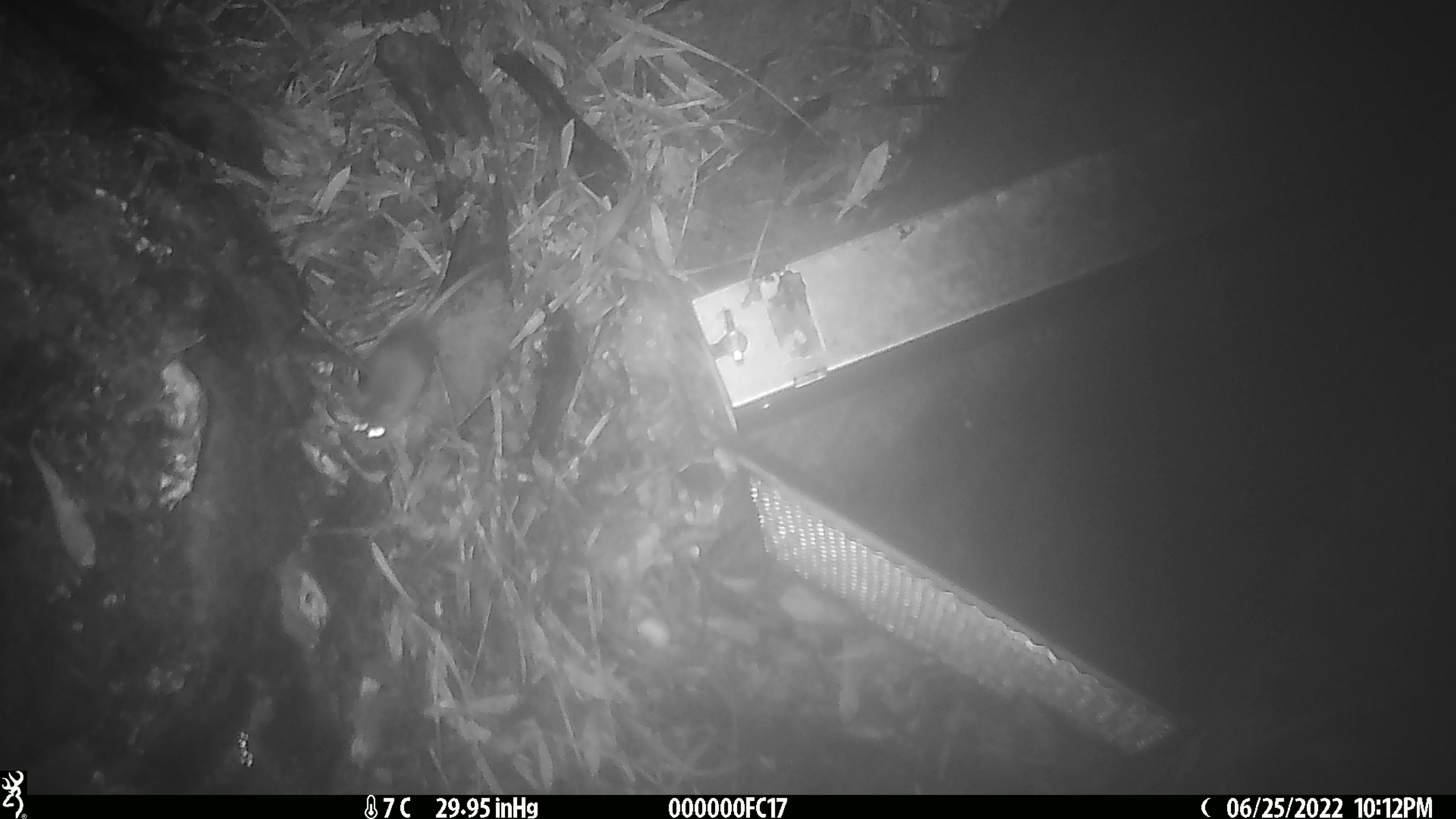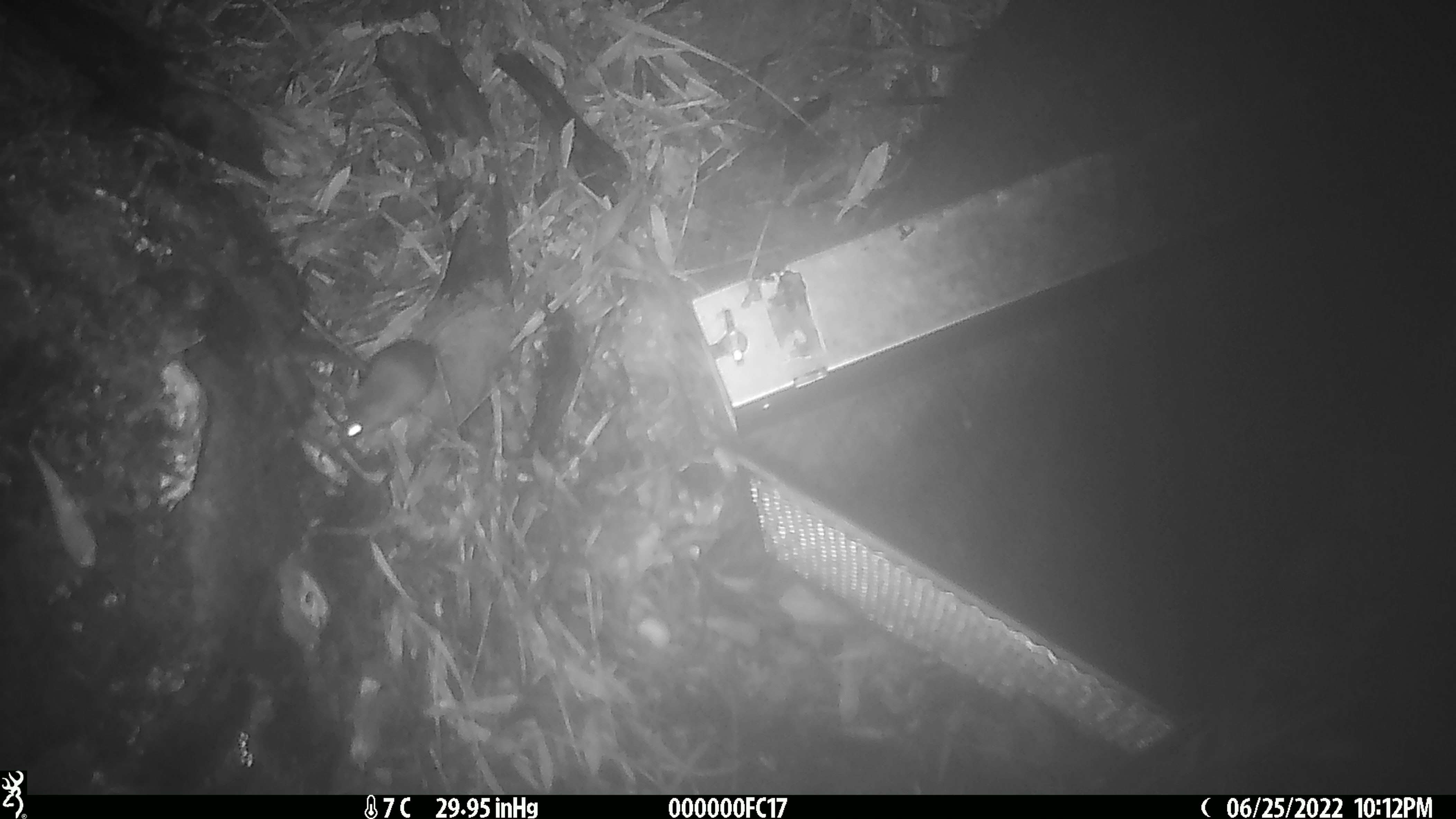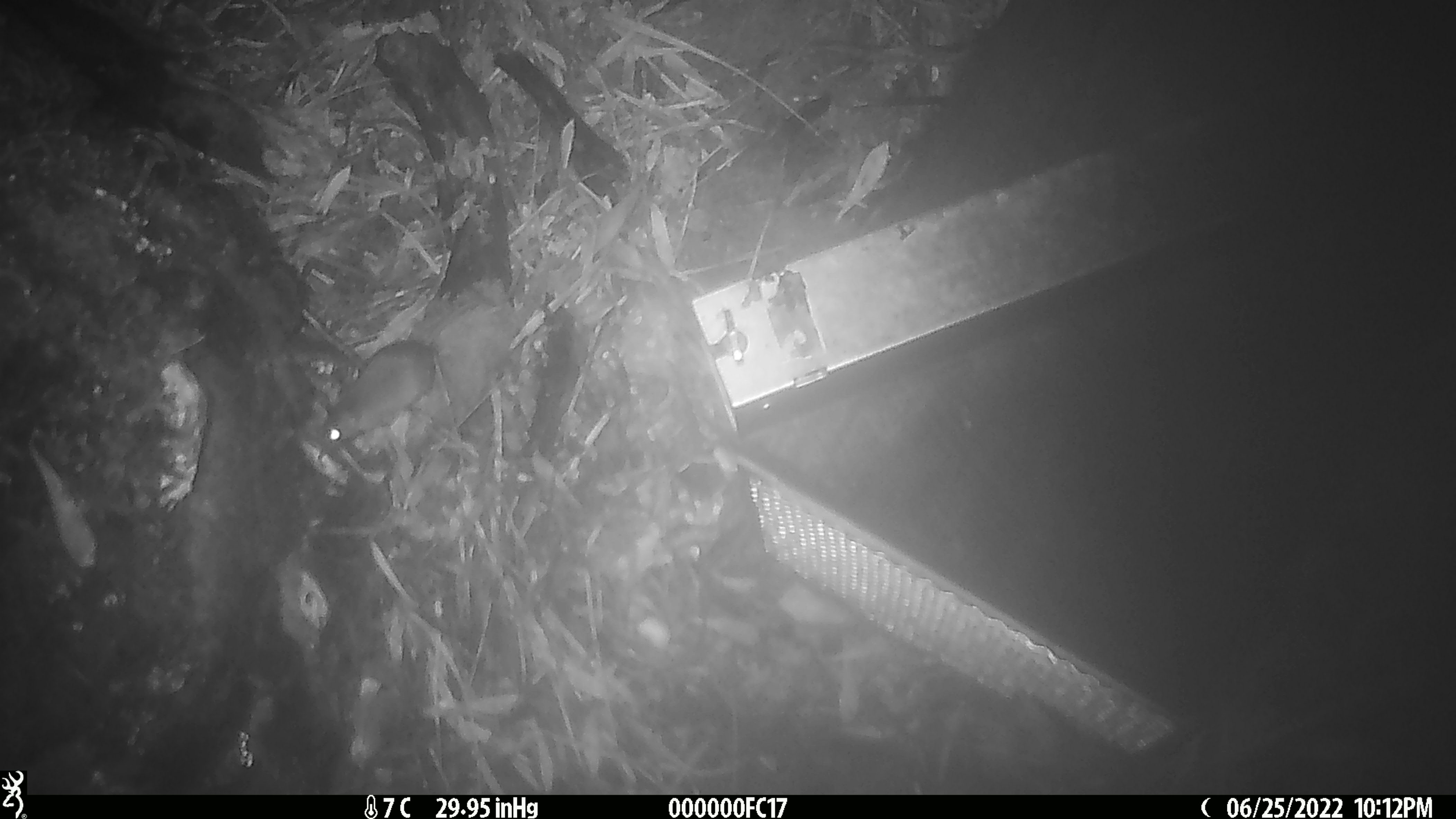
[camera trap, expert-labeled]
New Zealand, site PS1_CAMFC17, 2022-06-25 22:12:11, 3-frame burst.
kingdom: Animalia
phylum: Chordata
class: Mammalia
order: Rodentia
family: Muridae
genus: Mus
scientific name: Mus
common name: mouse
Mouse (Mus).